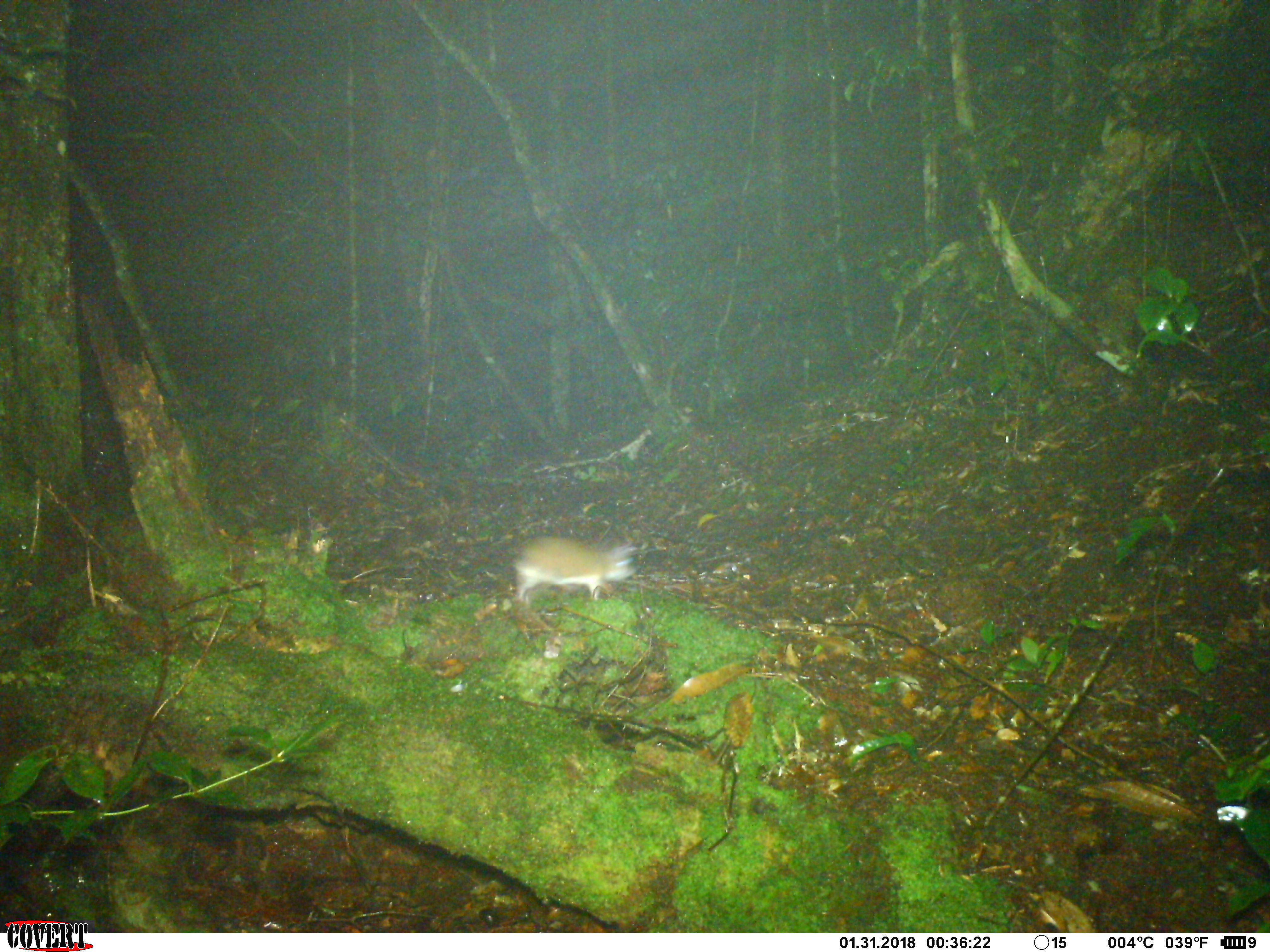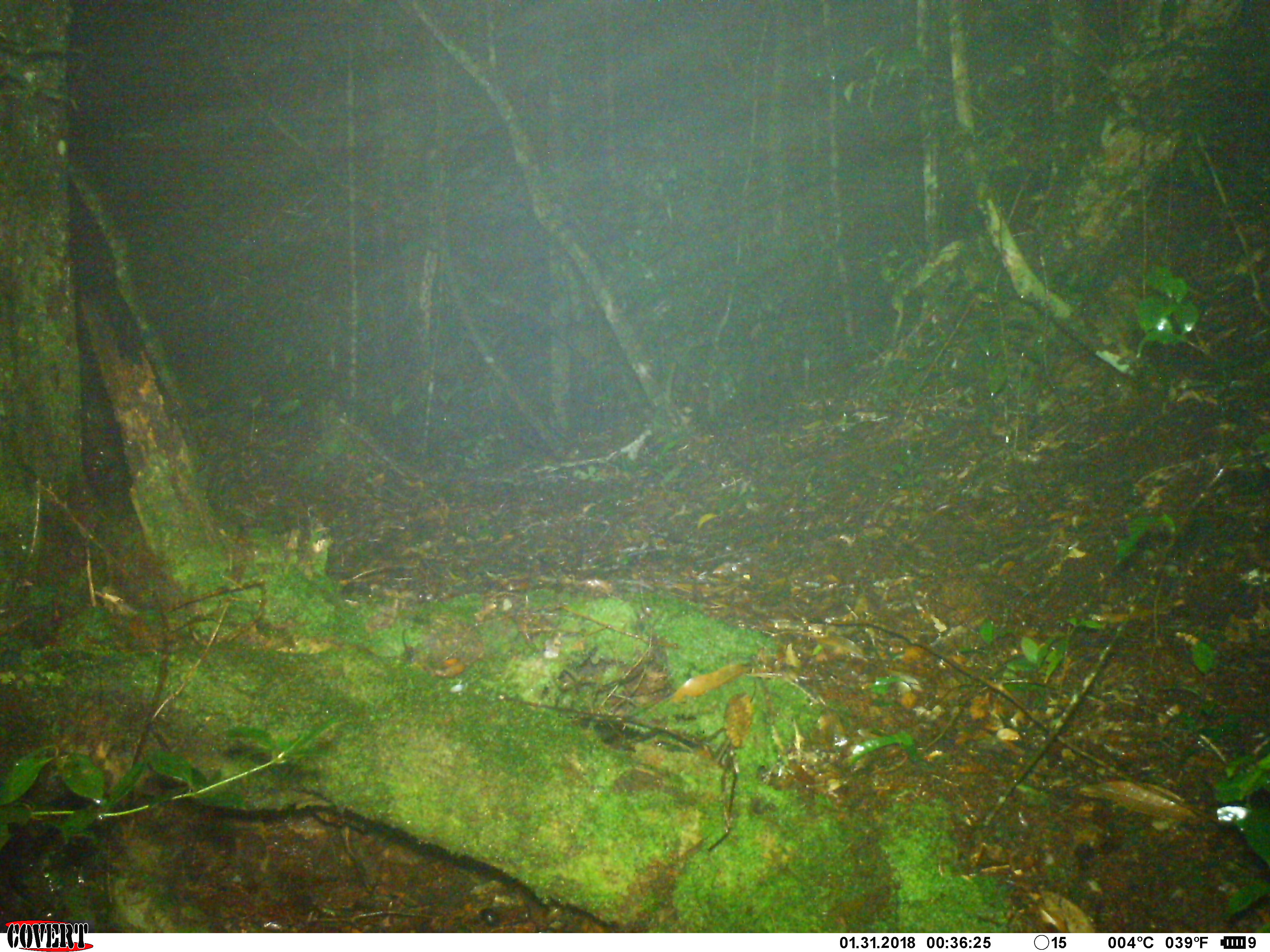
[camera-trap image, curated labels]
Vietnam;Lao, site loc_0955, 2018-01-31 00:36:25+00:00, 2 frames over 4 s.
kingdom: Animalia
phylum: Chordata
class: Mammalia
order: Rodentia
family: Muridae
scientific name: Muridae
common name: old-world mice and rats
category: unidentified murid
Unidentified murid (old-world mice and rats) (Muridae). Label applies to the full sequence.